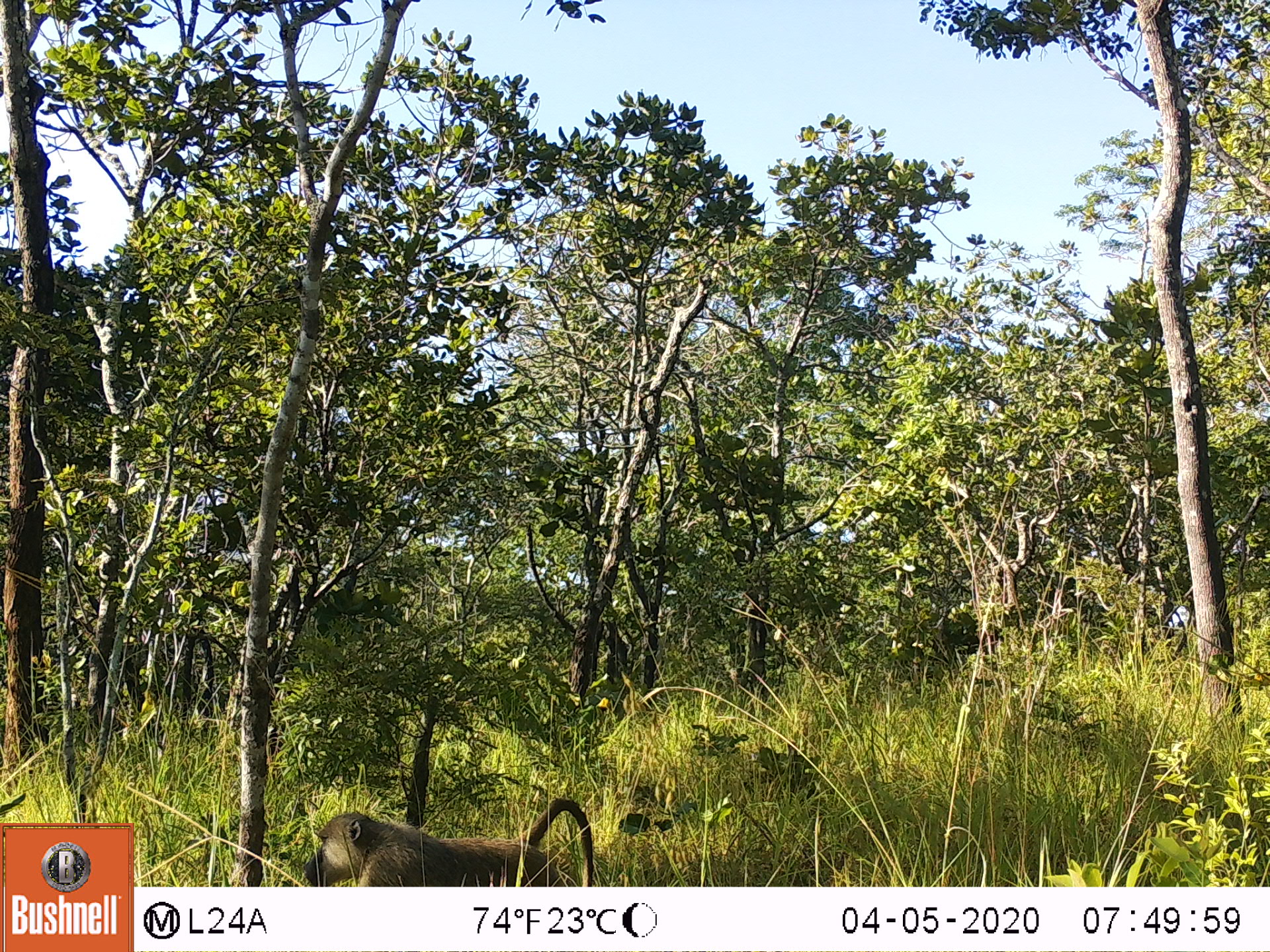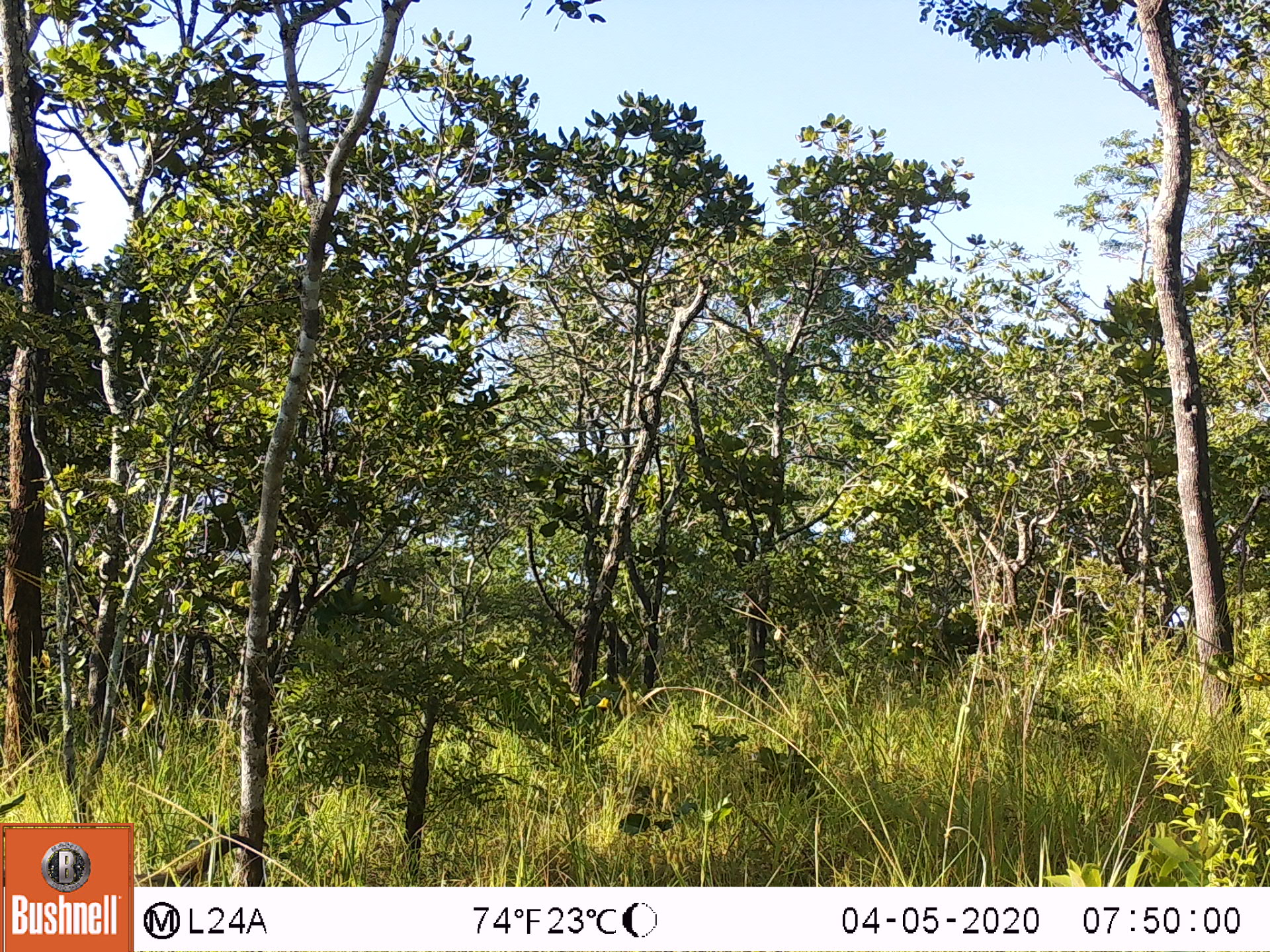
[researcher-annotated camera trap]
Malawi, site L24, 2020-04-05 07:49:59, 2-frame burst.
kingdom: Animalia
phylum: Chordata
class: Mammalia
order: Primates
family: Cercopithecidae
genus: Papio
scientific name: Papio cynocephalus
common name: yellow baboon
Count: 1.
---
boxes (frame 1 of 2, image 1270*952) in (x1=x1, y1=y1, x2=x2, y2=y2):
yellow baboon: (x1=298, y1=794, x2=593, y2=882)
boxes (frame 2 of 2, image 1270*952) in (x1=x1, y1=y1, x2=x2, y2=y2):
yellow baboon: (x1=136, y1=836, x2=246, y2=885)